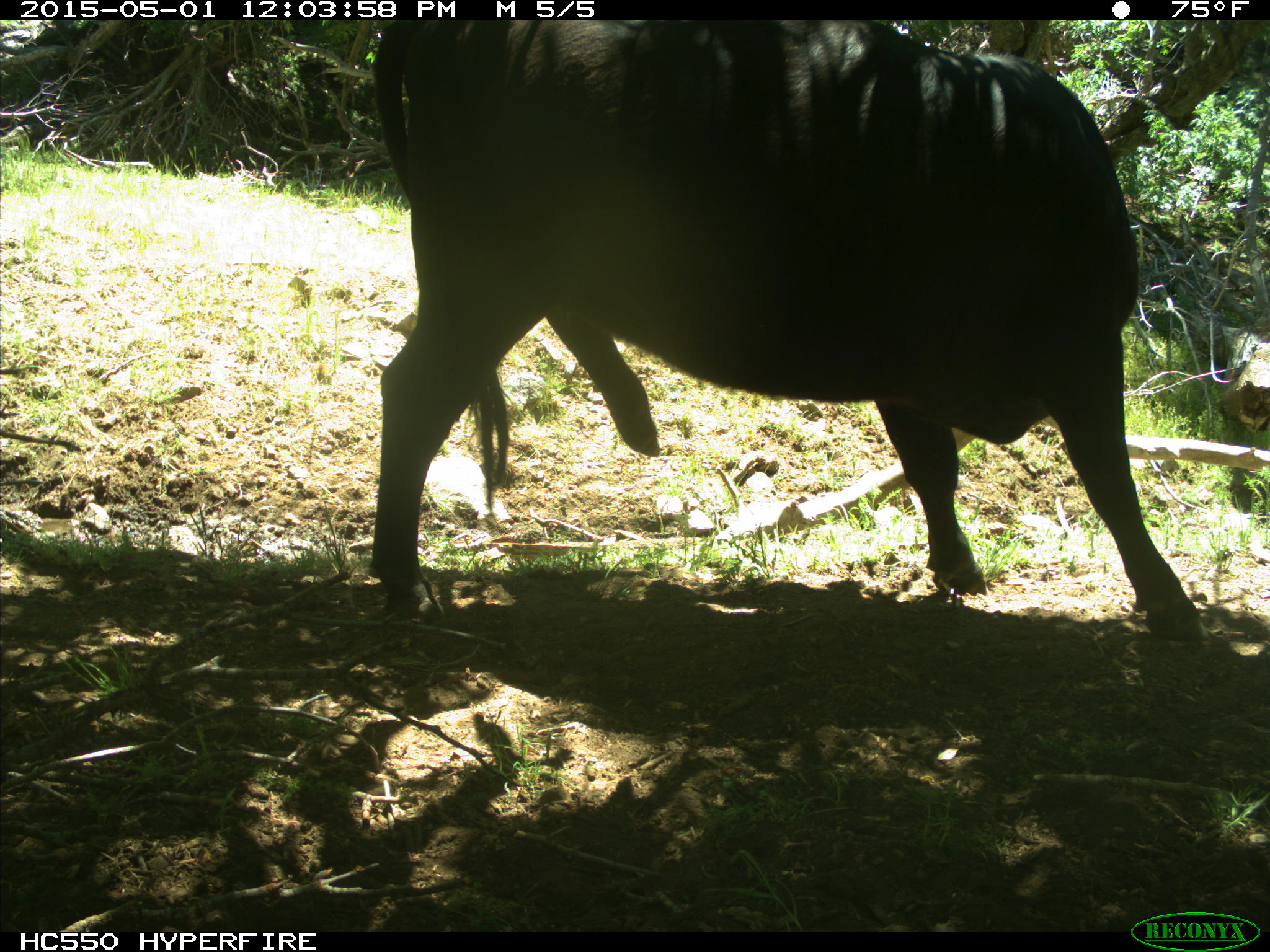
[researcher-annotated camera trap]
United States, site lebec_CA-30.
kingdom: Animalia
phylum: Chordata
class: Mammalia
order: Artiodactyla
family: Bovidae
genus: Bos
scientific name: Bos taurus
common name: domestic cow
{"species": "Bos taurus (domestic cow)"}